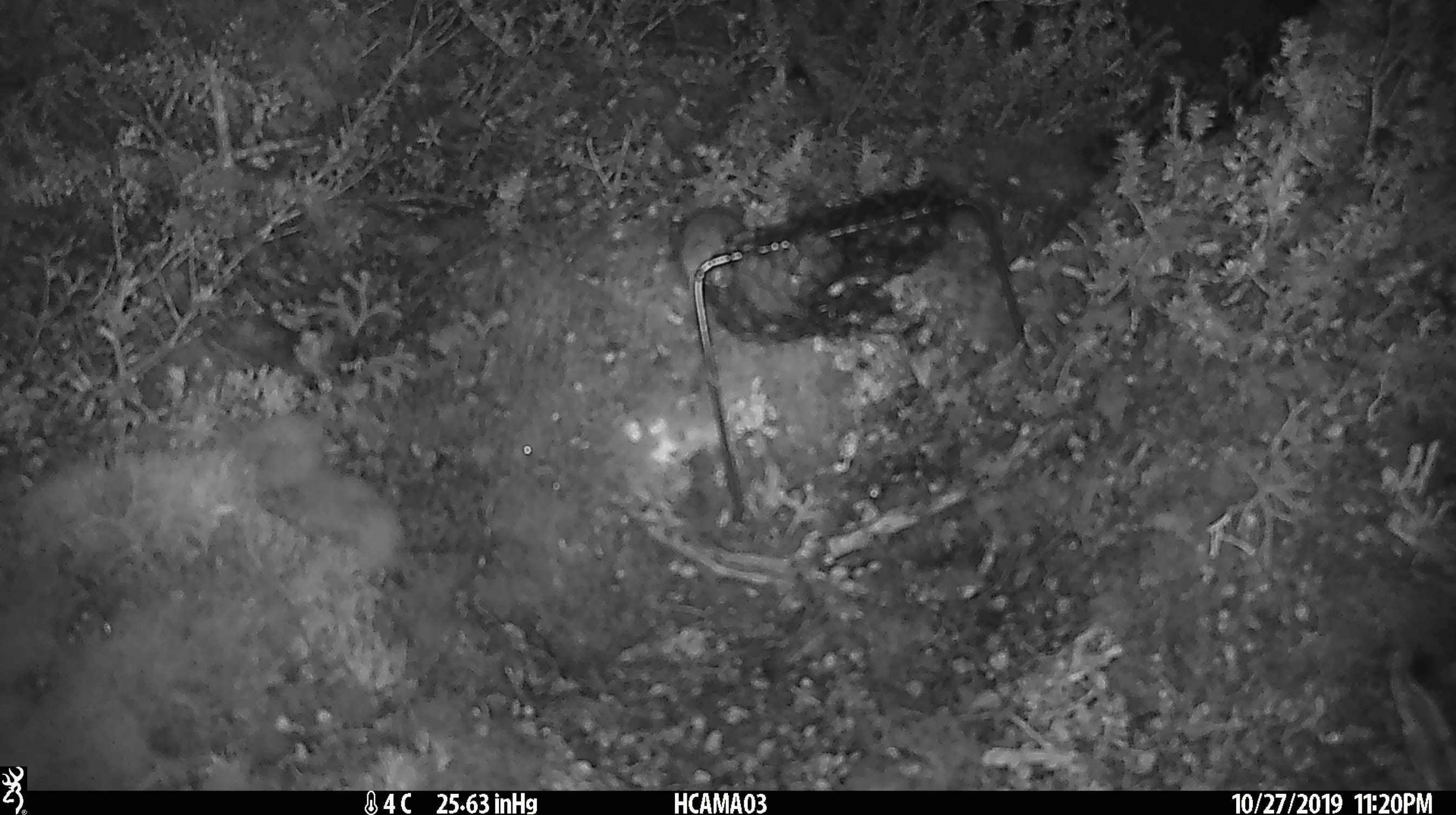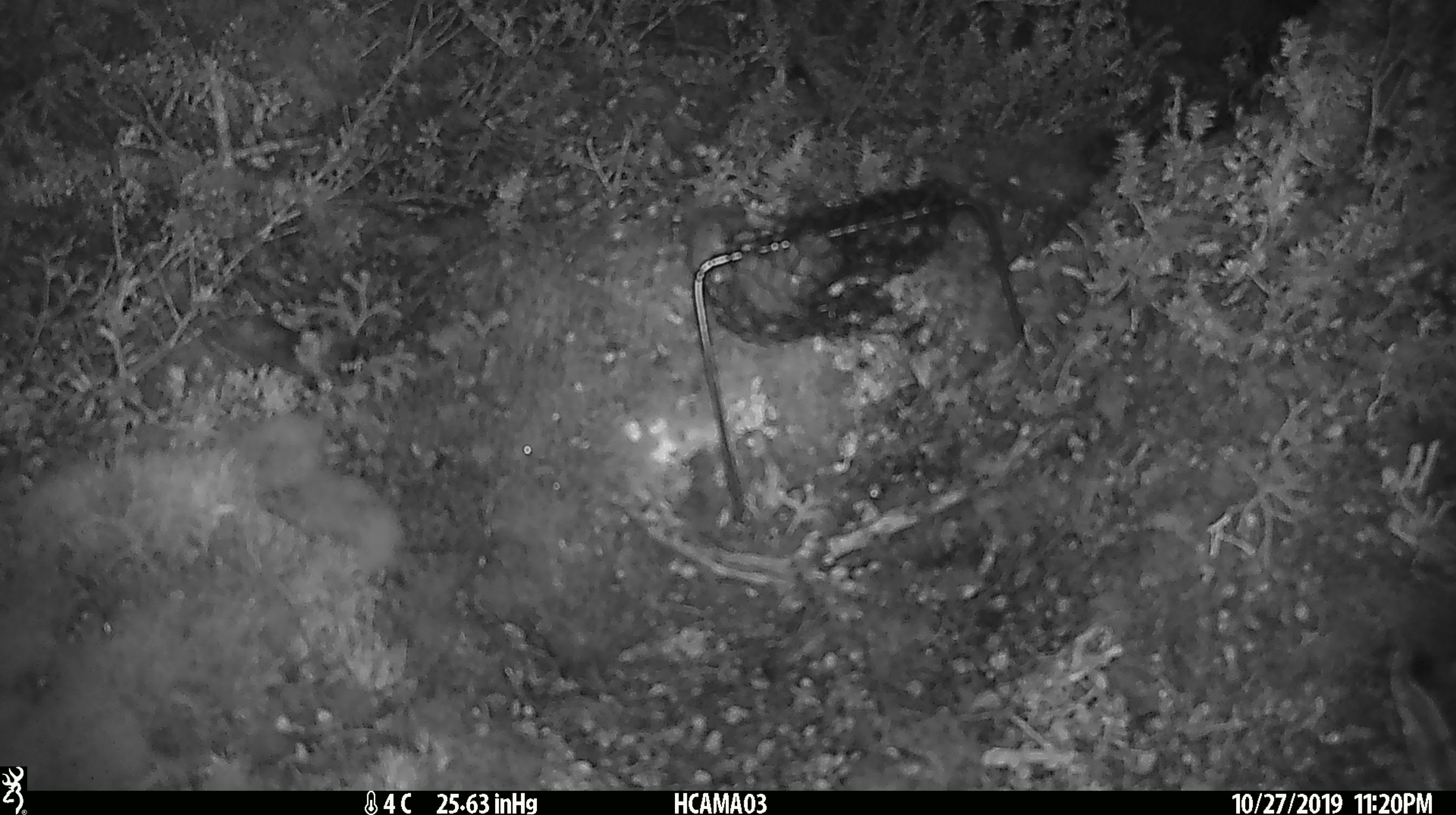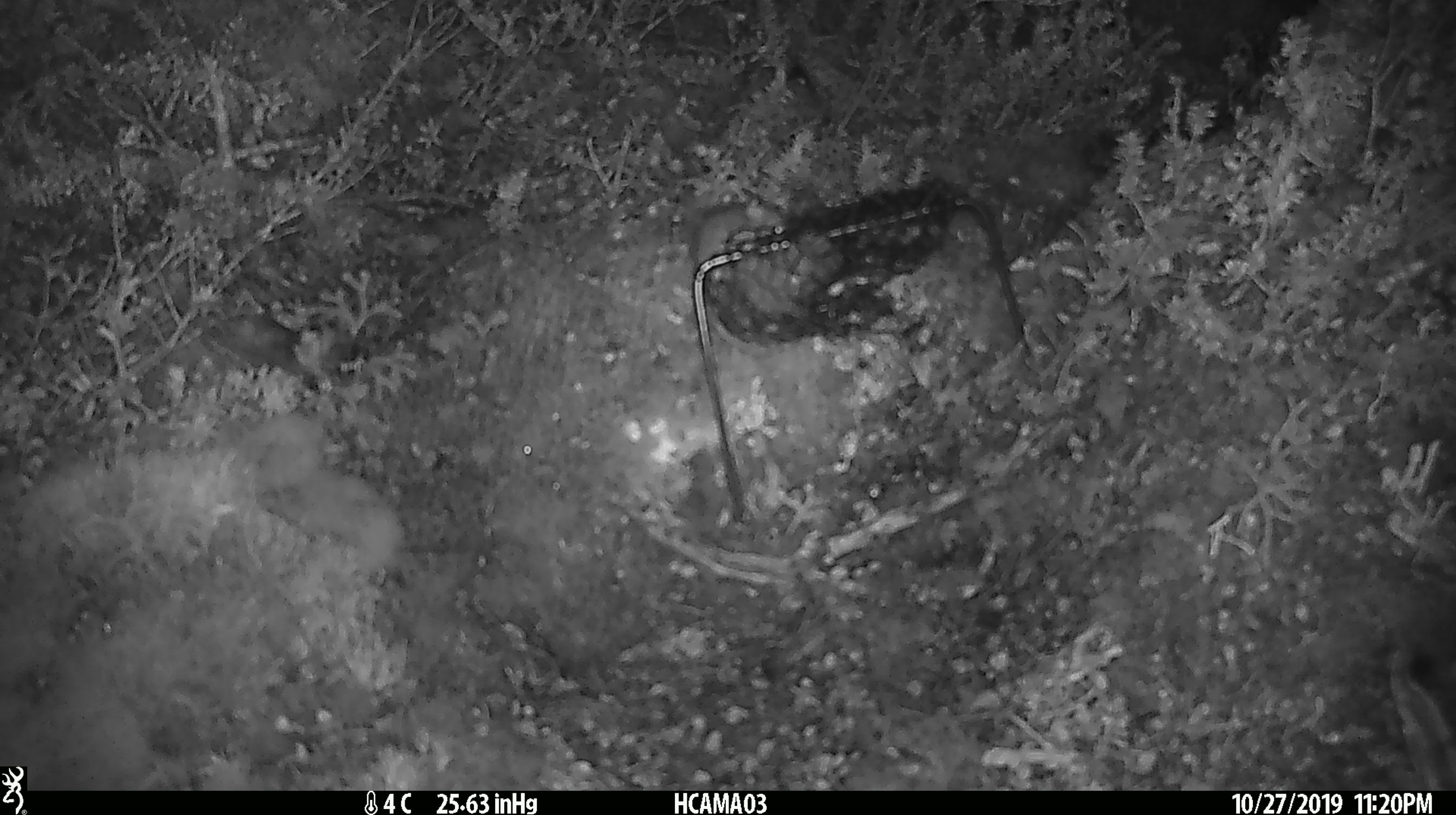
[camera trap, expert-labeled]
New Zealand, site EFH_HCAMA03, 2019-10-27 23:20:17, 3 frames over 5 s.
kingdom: Animalia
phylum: Chordata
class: Mammalia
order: Rodentia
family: Muridae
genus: Mus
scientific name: Mus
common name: mouse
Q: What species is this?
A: Mouse (Mus).